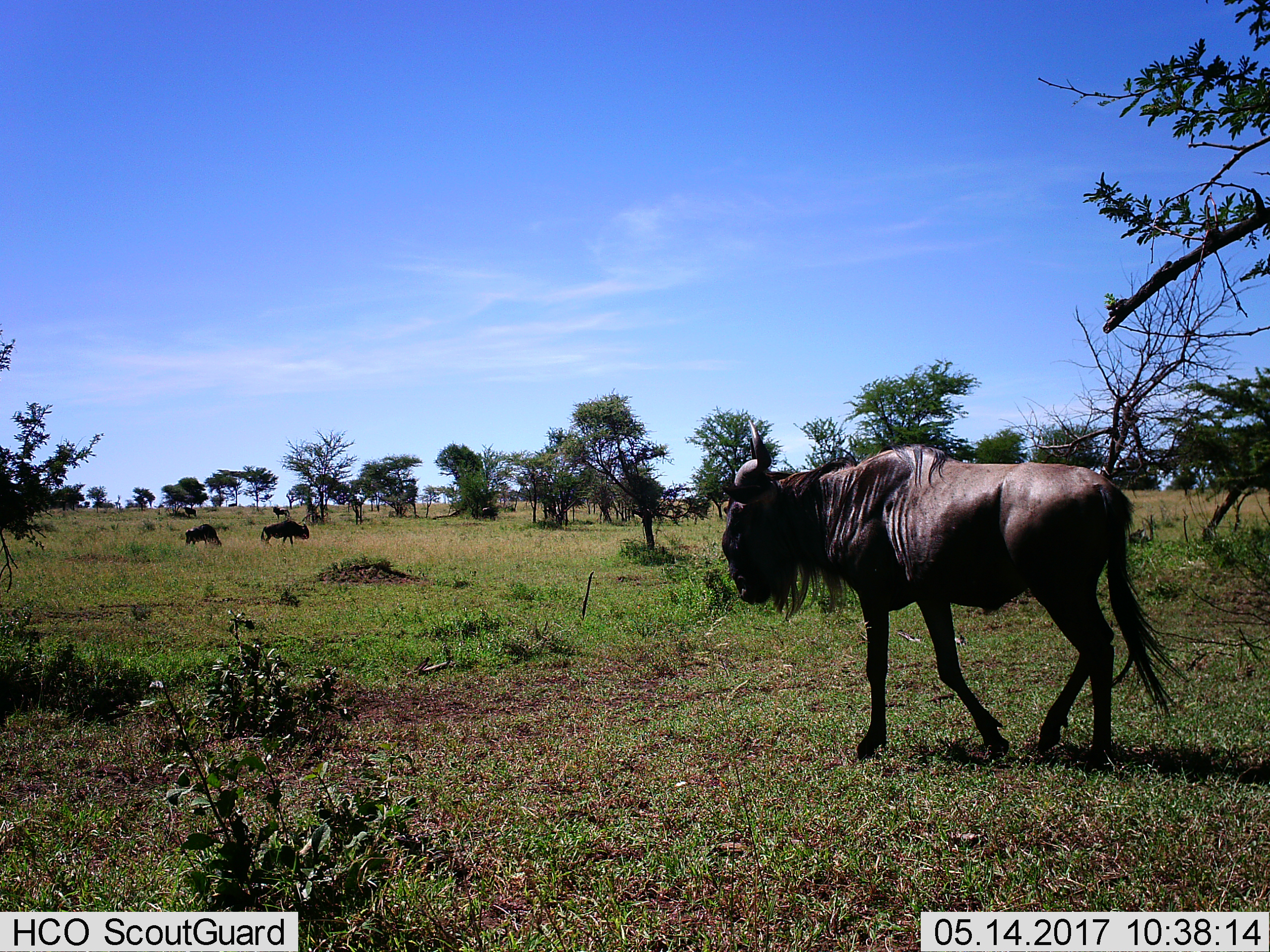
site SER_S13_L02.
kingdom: Animalia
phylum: Chordata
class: Mammalia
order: Artiodactyla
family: Bovidae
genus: Connochaetes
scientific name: Connochaetes taurinus taurinus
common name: blue wildebeest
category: wildebeestblue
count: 3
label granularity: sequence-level